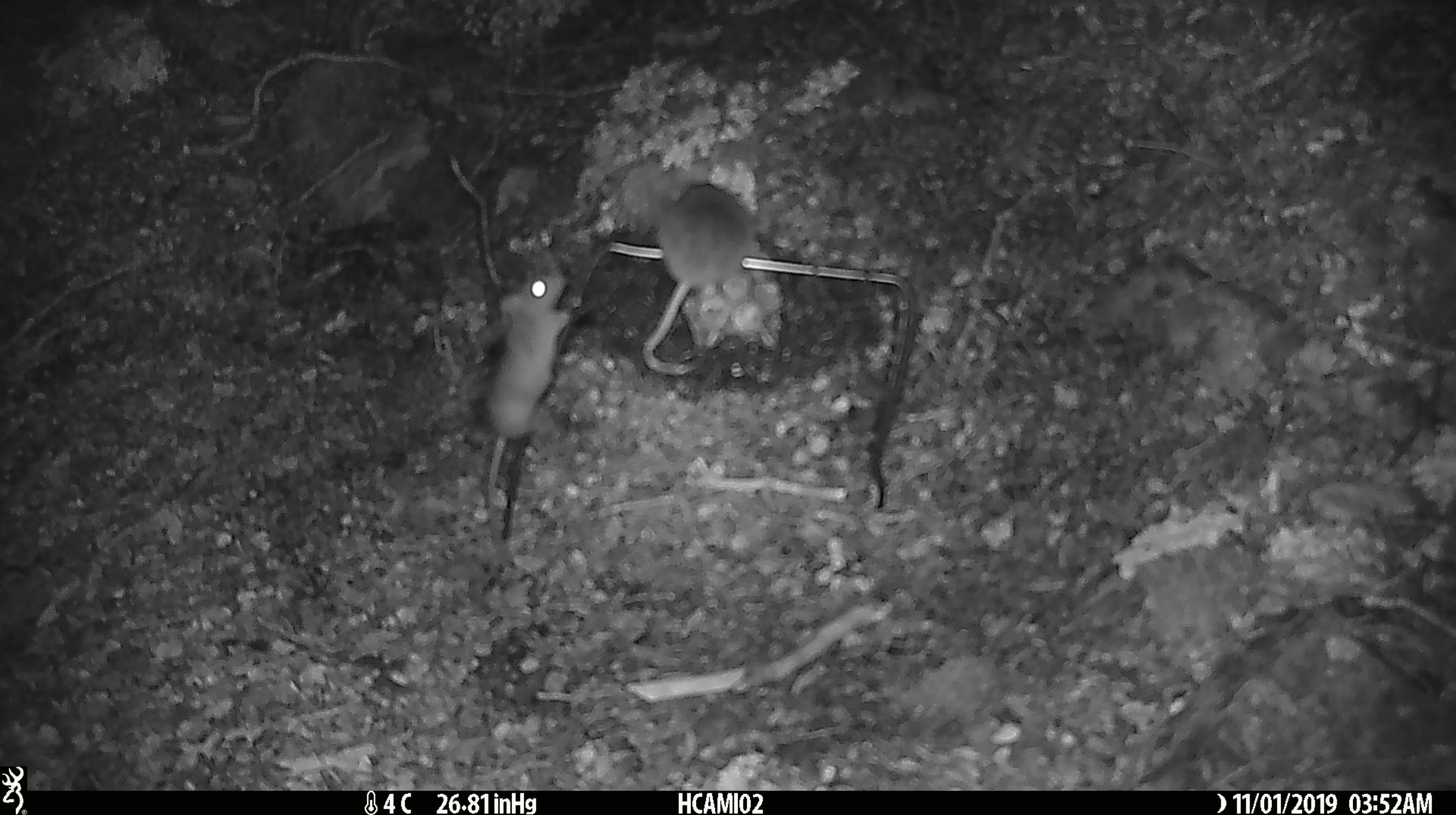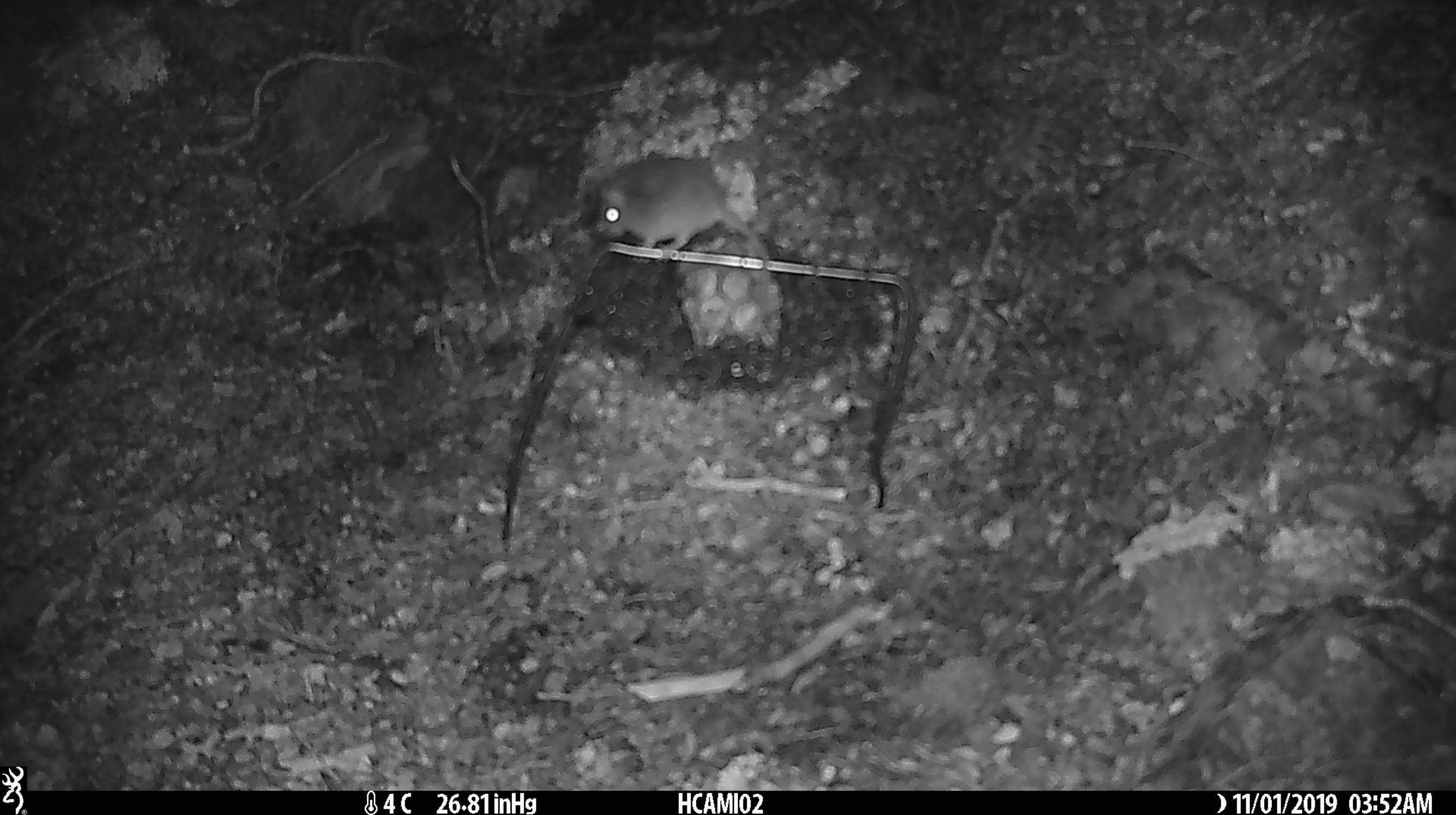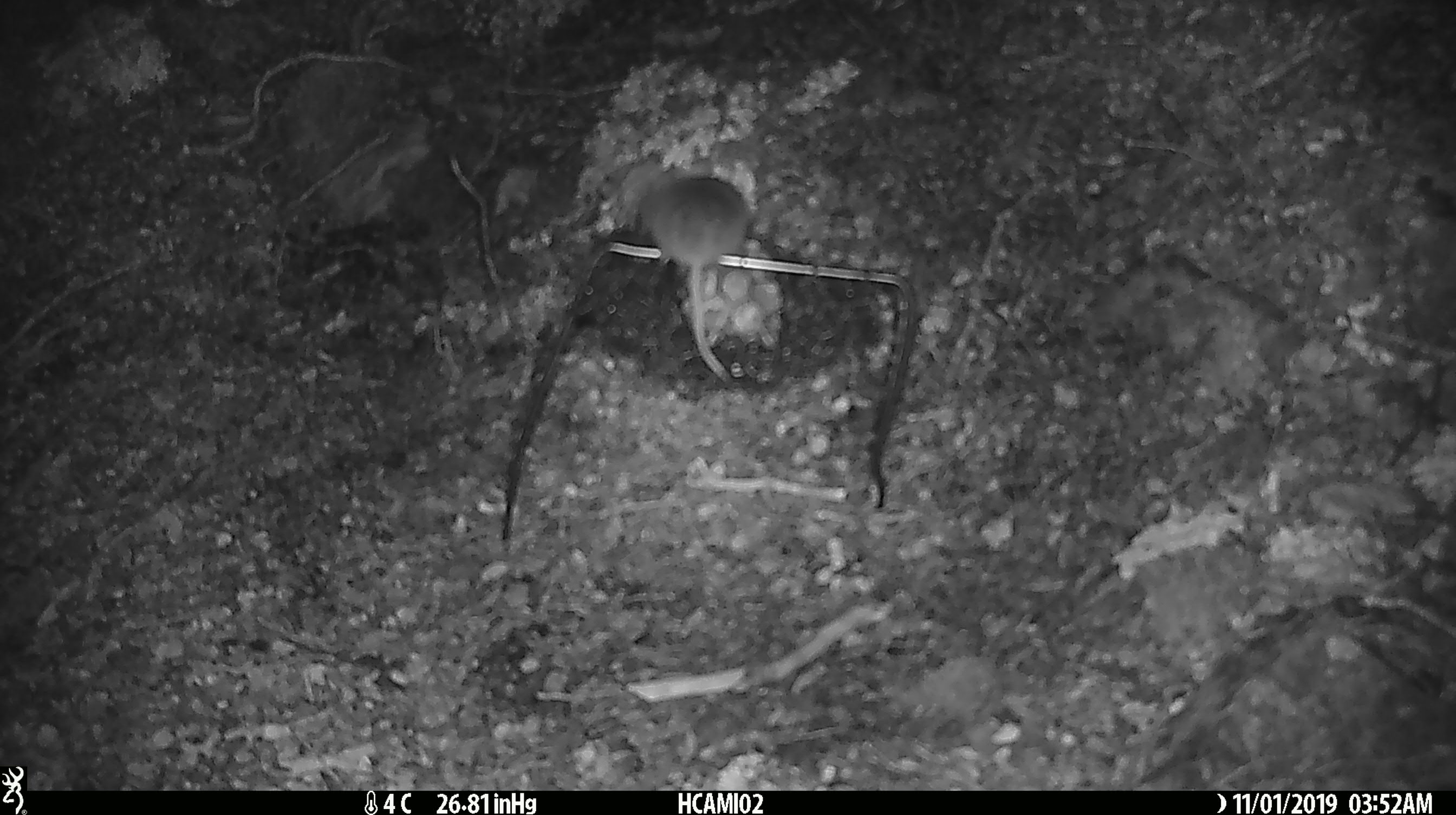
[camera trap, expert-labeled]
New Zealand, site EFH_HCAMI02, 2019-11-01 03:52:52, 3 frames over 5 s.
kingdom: Animalia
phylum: Chordata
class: Mammalia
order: Rodentia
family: Muridae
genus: Mus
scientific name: Mus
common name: mouse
Mouse (Mus).